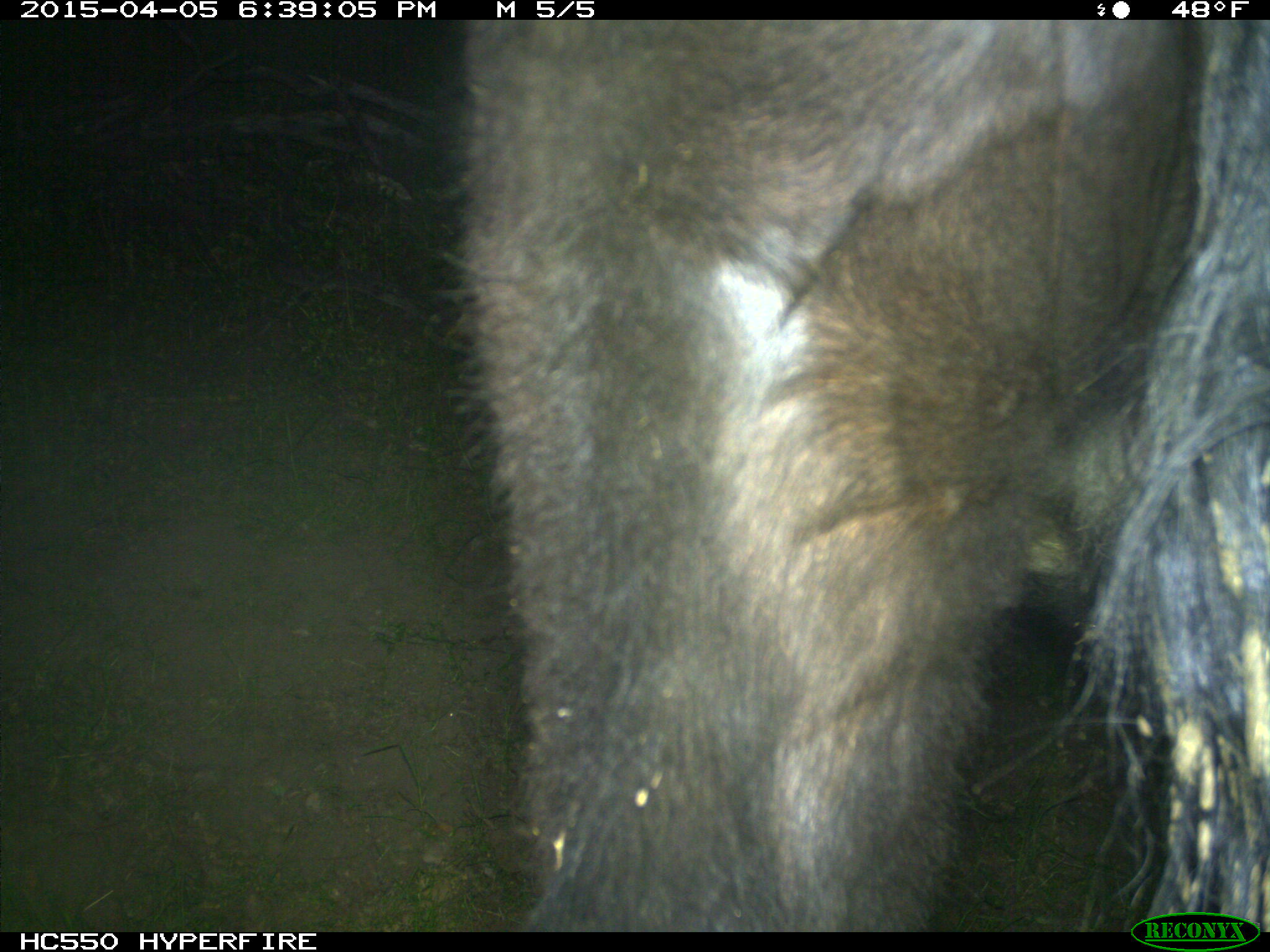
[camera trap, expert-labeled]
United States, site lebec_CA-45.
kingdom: Animalia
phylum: Chordata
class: Mammalia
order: Artiodactyla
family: Bovidae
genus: Bos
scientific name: Bos taurus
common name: domestic cow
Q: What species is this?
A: Bos taurus (domestic cow).